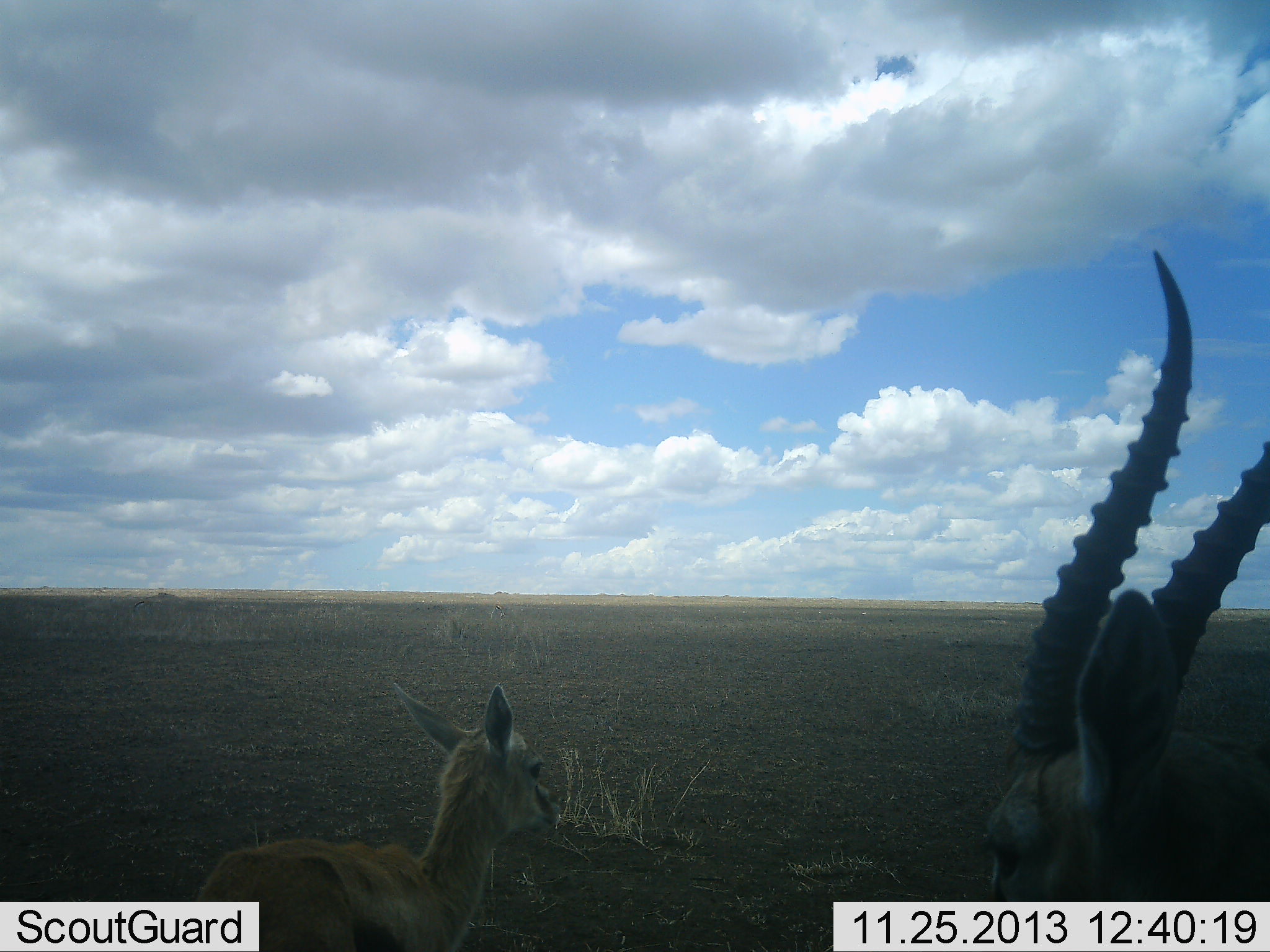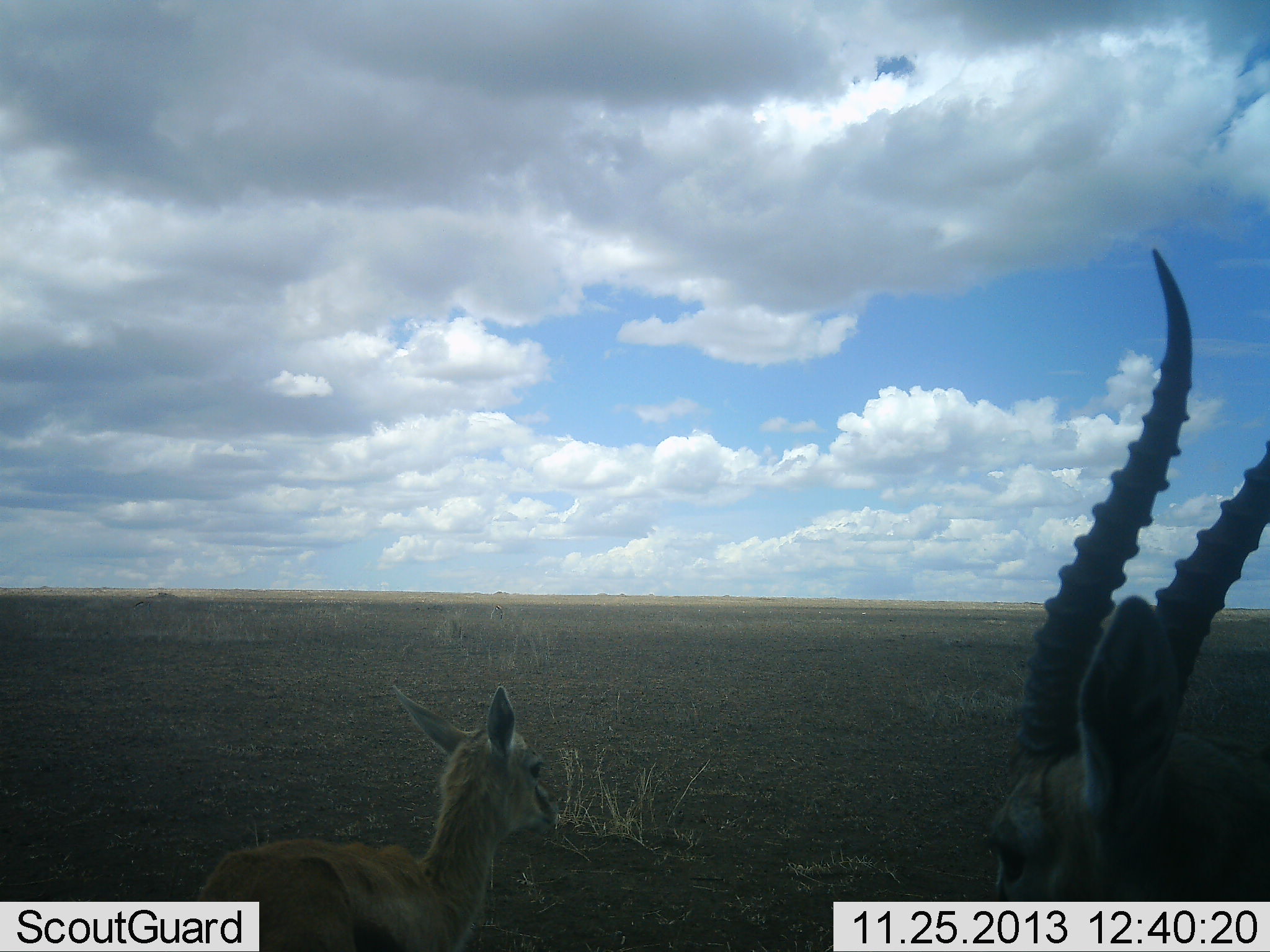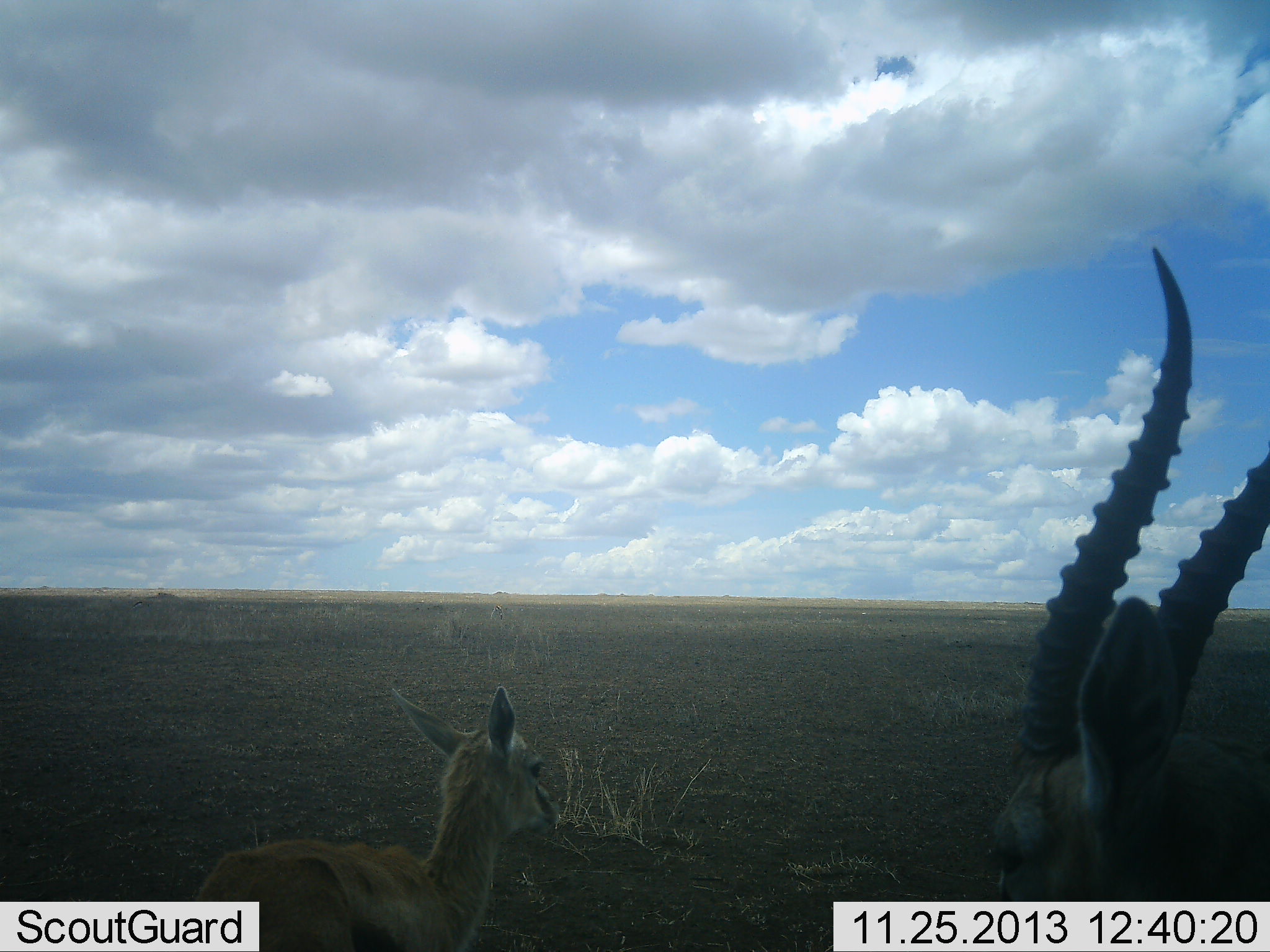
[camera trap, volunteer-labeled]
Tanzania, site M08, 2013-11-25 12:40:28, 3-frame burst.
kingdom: Animalia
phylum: Chordata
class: Mammalia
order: Artiodactyla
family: Bovidae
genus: Eudorcas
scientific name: Eudorcas thomsonii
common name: thomson's gazelle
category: gazellethomsons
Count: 2.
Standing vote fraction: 81%.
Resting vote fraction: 15%.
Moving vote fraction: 4%.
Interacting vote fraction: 0%.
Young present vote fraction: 65%.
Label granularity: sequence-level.